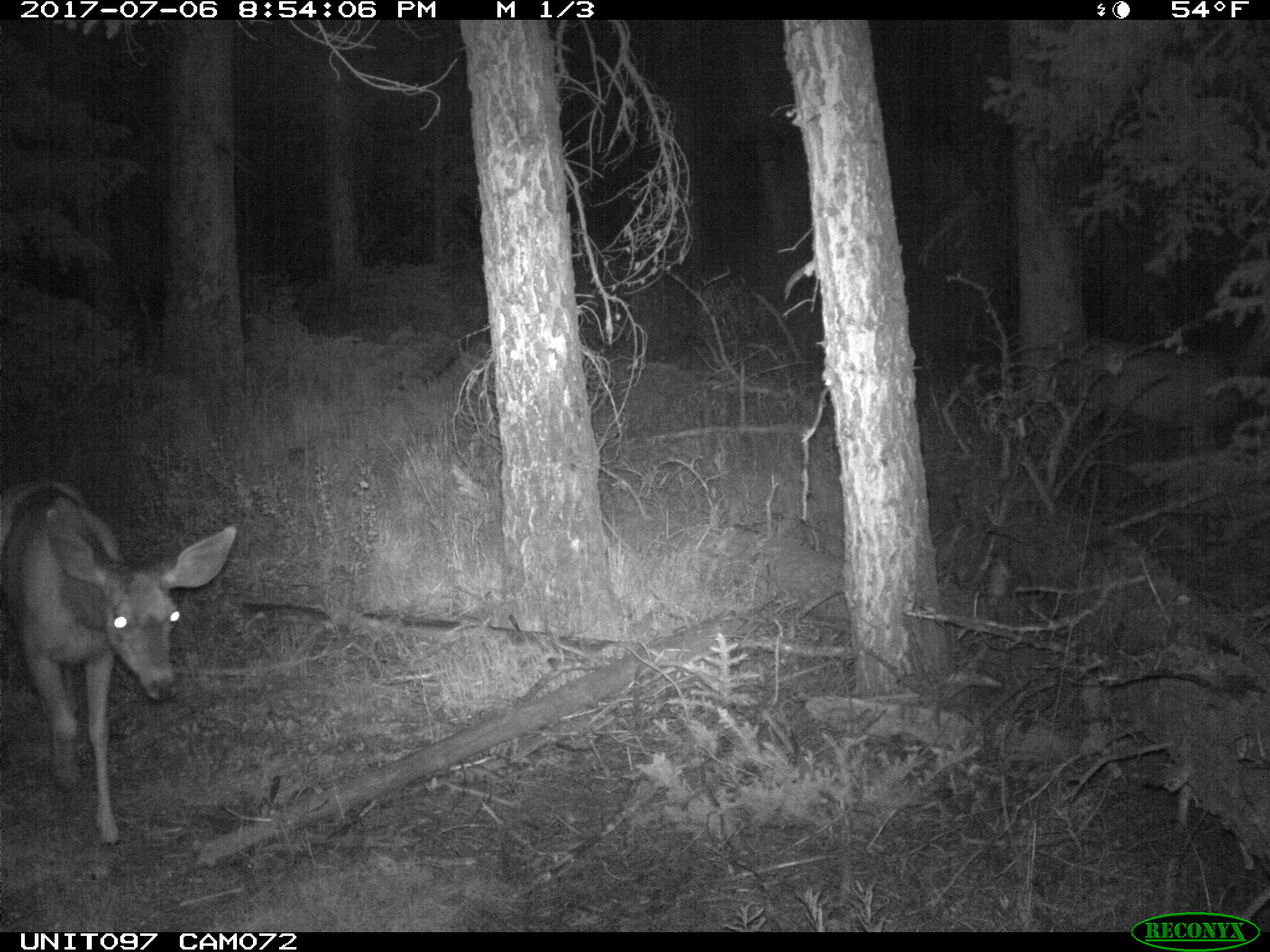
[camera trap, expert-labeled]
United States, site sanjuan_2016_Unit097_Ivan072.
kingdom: Animalia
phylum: Chordata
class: Mammalia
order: Artiodactyla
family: Cervidae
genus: Odocoileus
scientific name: Odocoileus hemionus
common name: mule deer